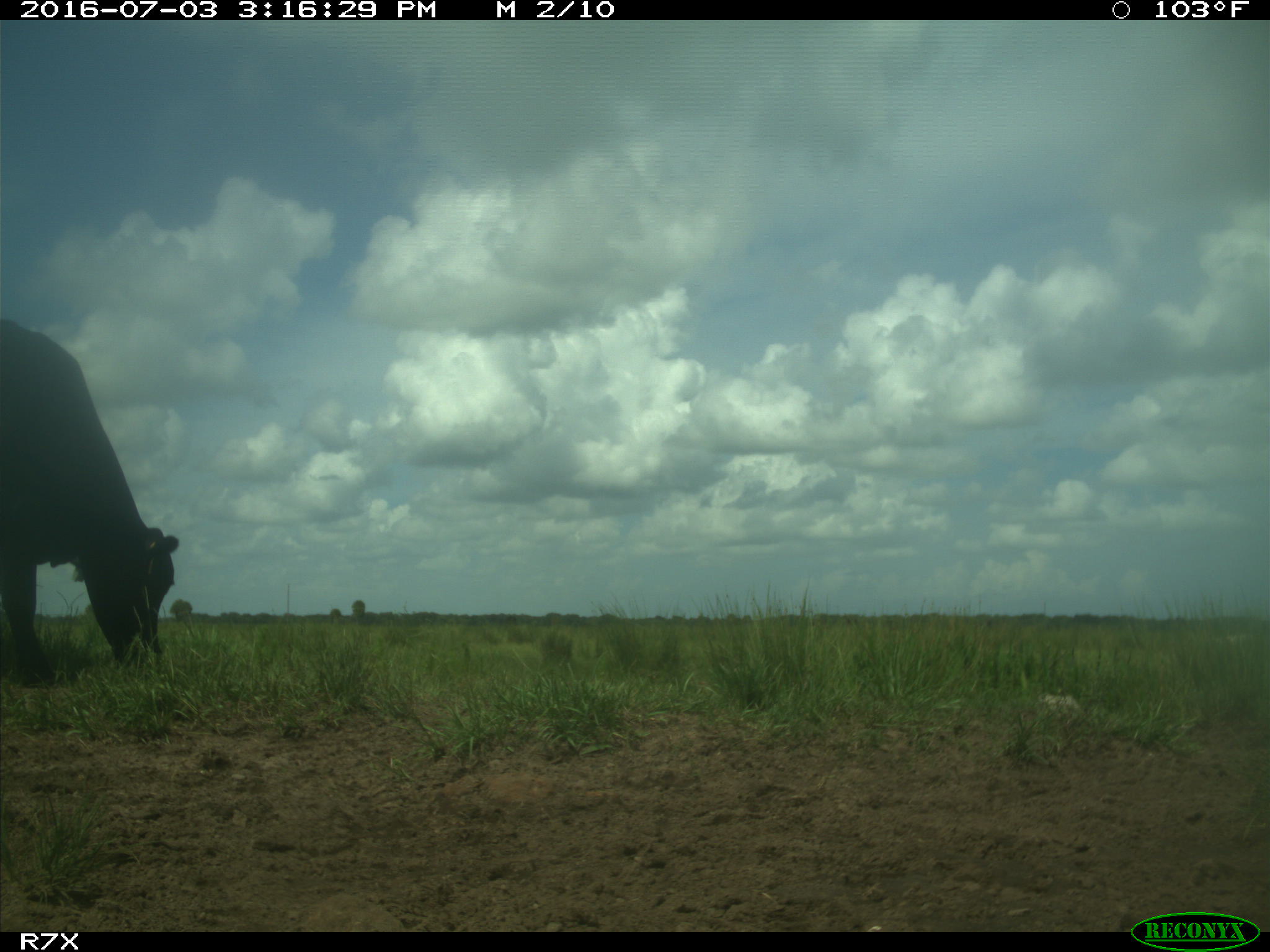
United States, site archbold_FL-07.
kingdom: Animalia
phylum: Chordata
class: Mammalia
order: Artiodactyla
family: Bovidae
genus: Bos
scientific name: Bos taurus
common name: domestic cow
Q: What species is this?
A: Bos taurus (domestic cow).